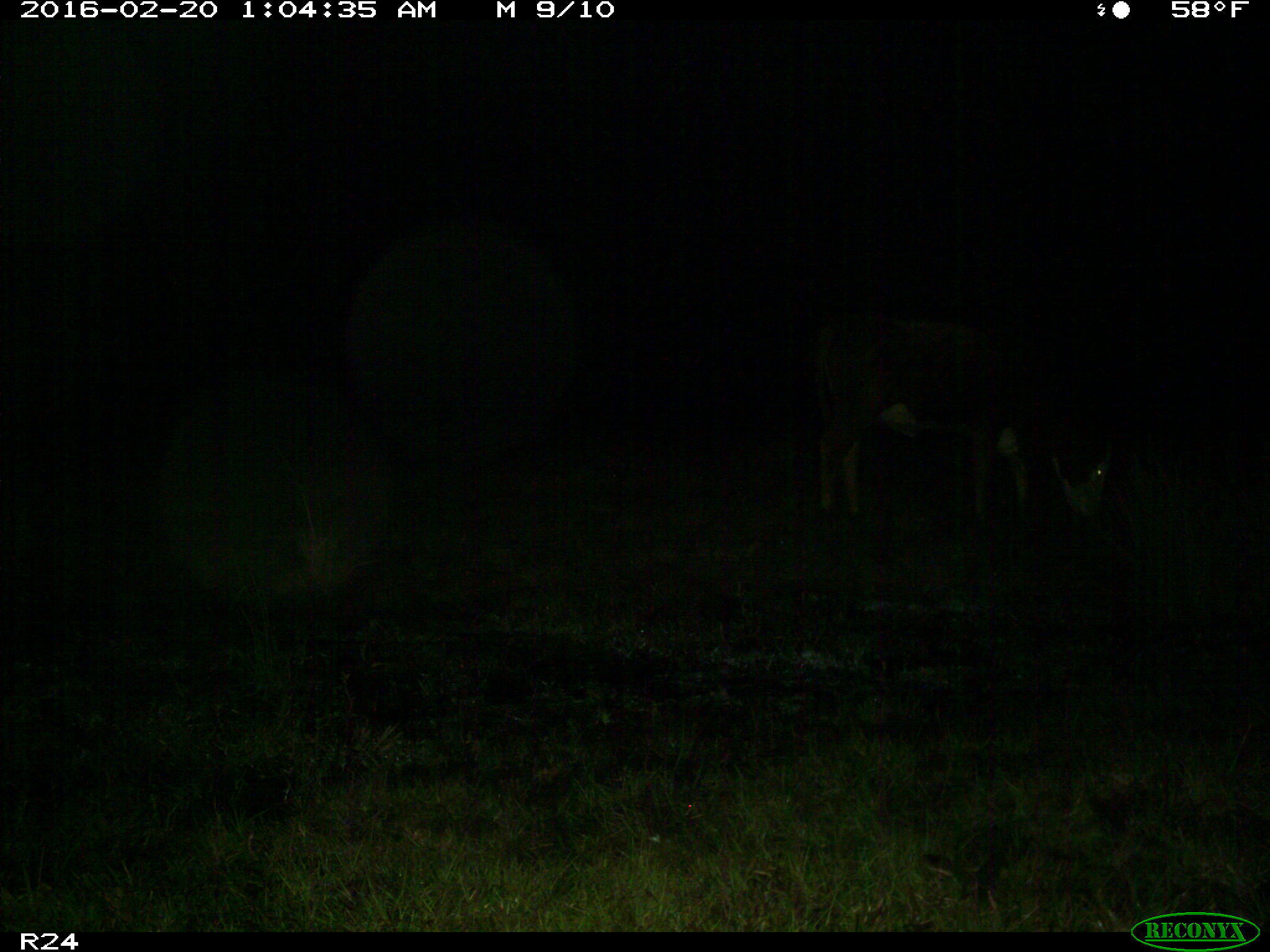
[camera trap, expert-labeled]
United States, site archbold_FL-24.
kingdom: Animalia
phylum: Chordata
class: Mammalia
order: Artiodactyla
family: Bovidae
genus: Bos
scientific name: Bos taurus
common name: domestic cow